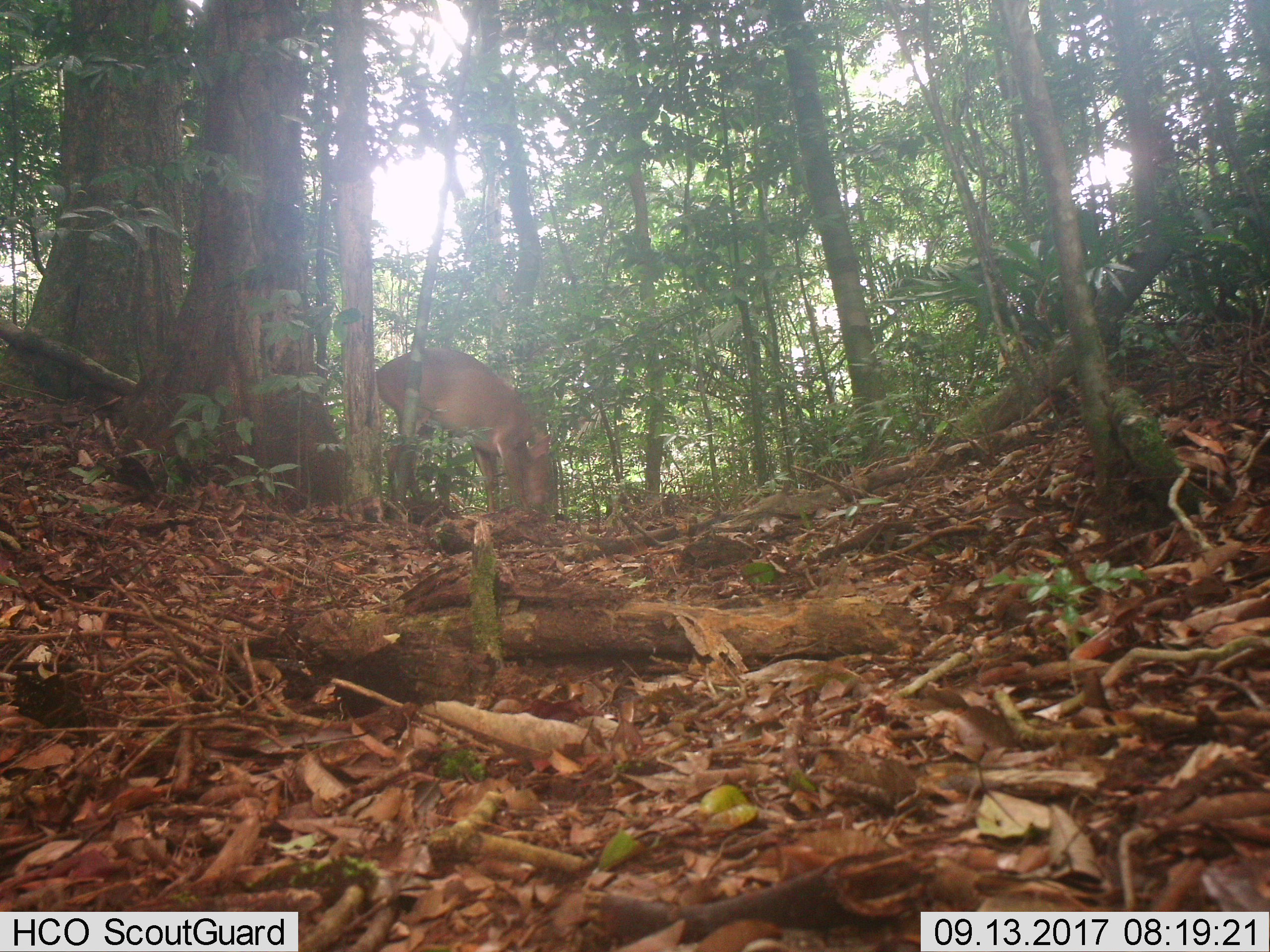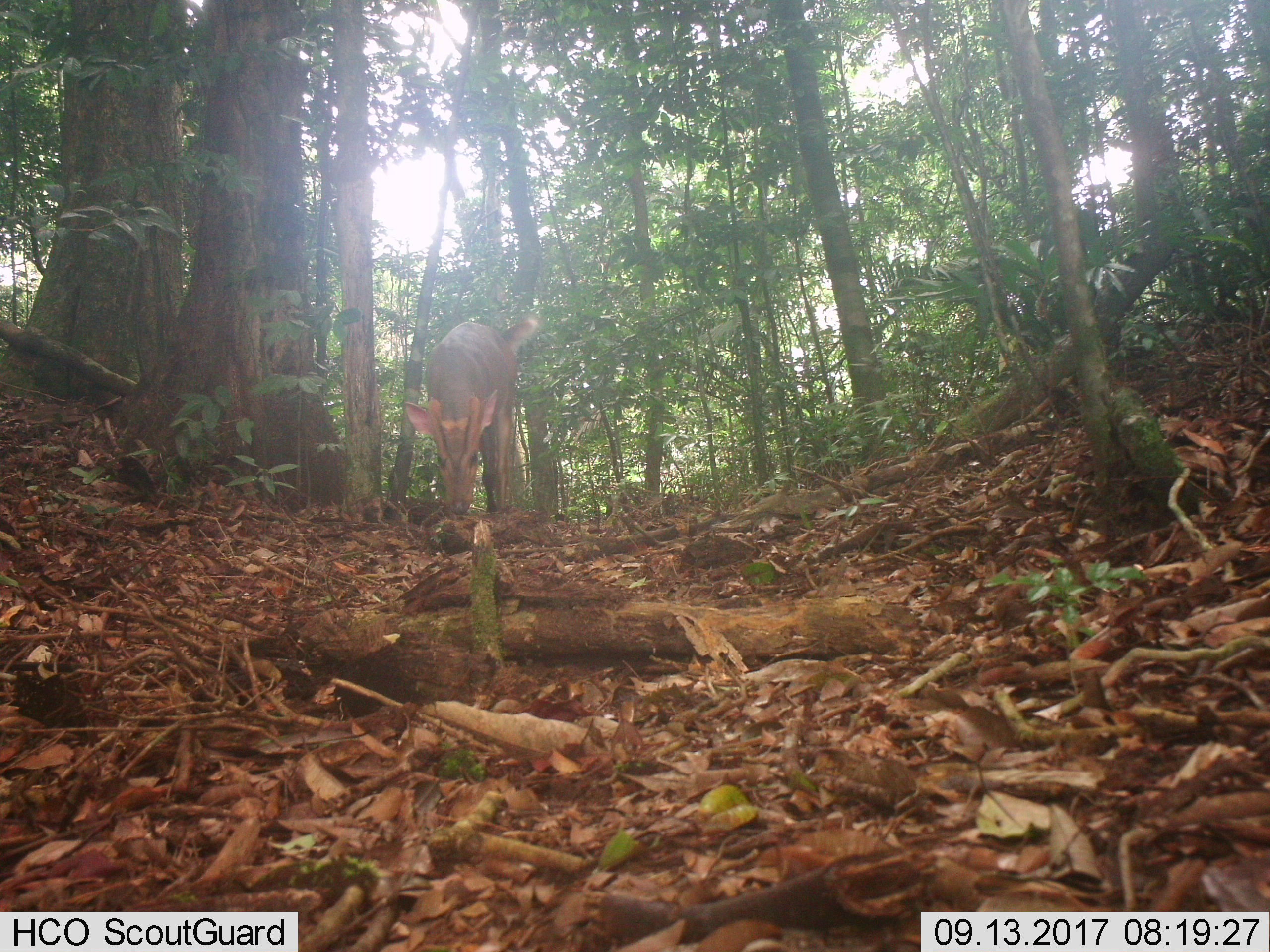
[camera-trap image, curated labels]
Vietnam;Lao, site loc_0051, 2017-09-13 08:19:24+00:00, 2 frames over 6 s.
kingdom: Animalia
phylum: Chordata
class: Mammalia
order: Artiodactyla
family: Cervidae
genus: Muntiacus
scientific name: Muntiacus vuquangensis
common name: large-antlered muntjac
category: large antlered muntjac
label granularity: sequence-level